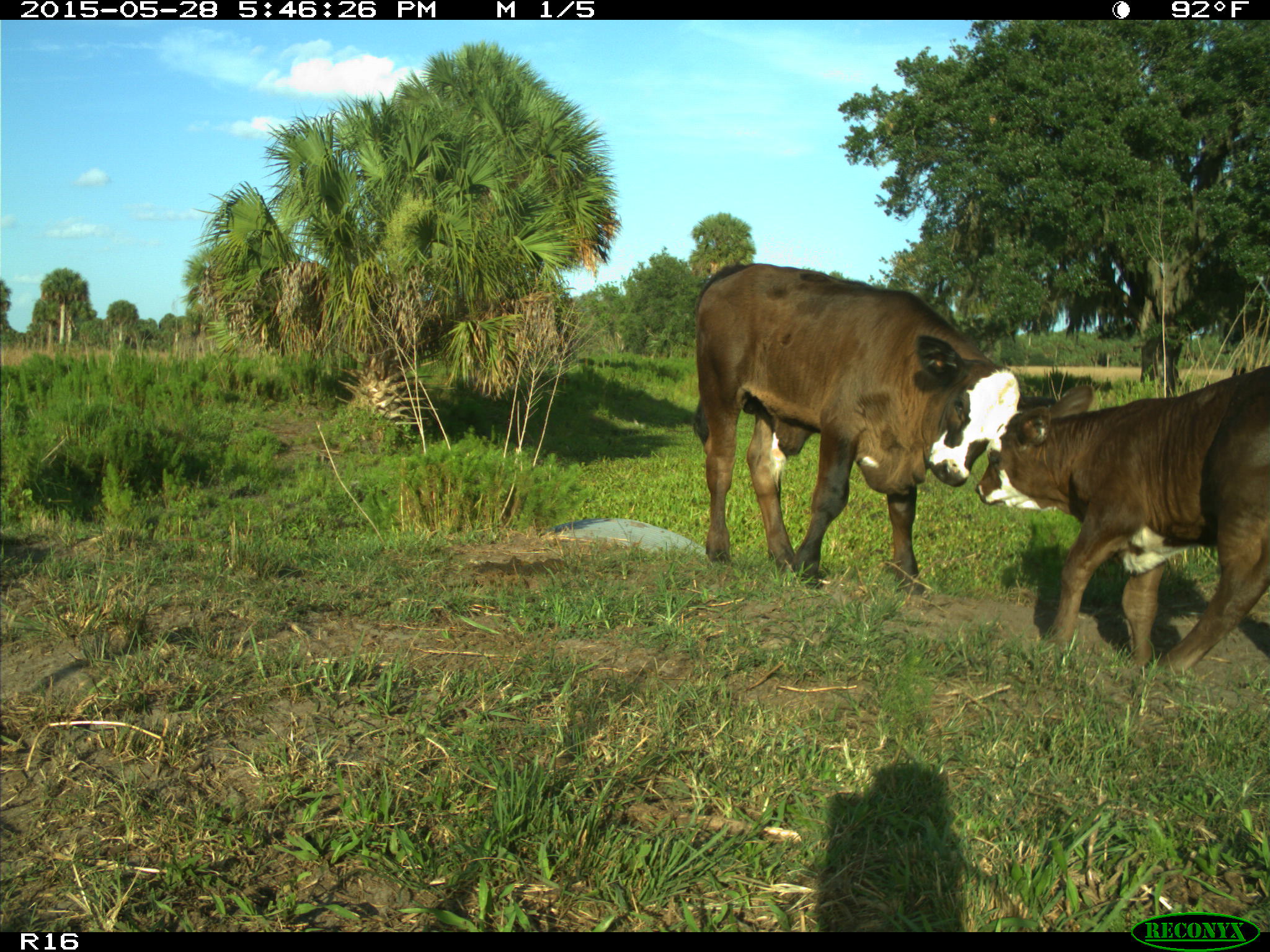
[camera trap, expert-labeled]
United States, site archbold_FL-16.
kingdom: Animalia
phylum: Chordata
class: Mammalia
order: Artiodactyla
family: Bovidae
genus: Bos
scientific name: Bos taurus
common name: domestic cow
Bos taurus (domestic cow).